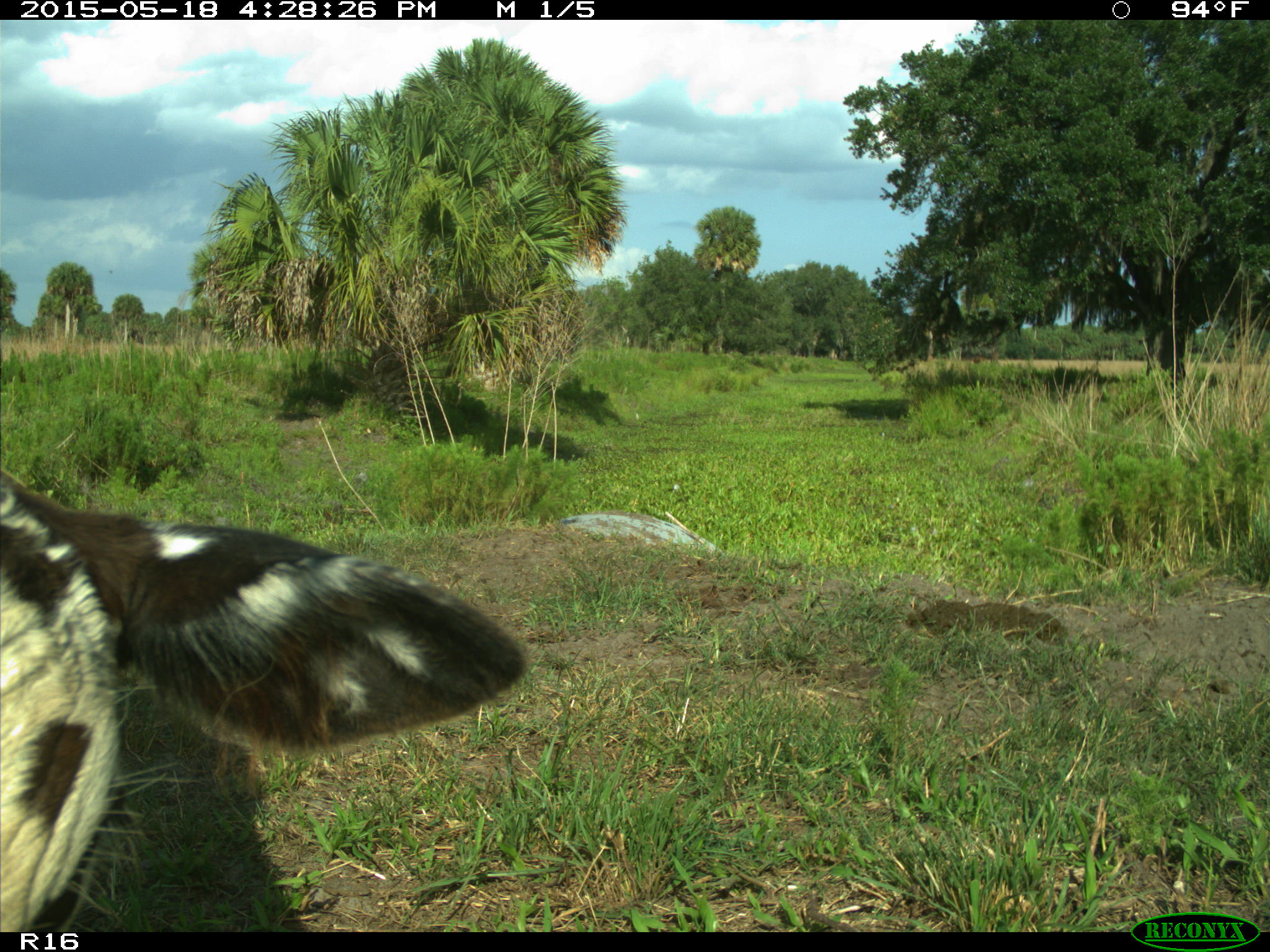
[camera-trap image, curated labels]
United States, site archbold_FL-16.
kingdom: Animalia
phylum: Chordata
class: Mammalia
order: Artiodactyla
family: Bovidae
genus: Bos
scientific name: Bos taurus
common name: domestic cow